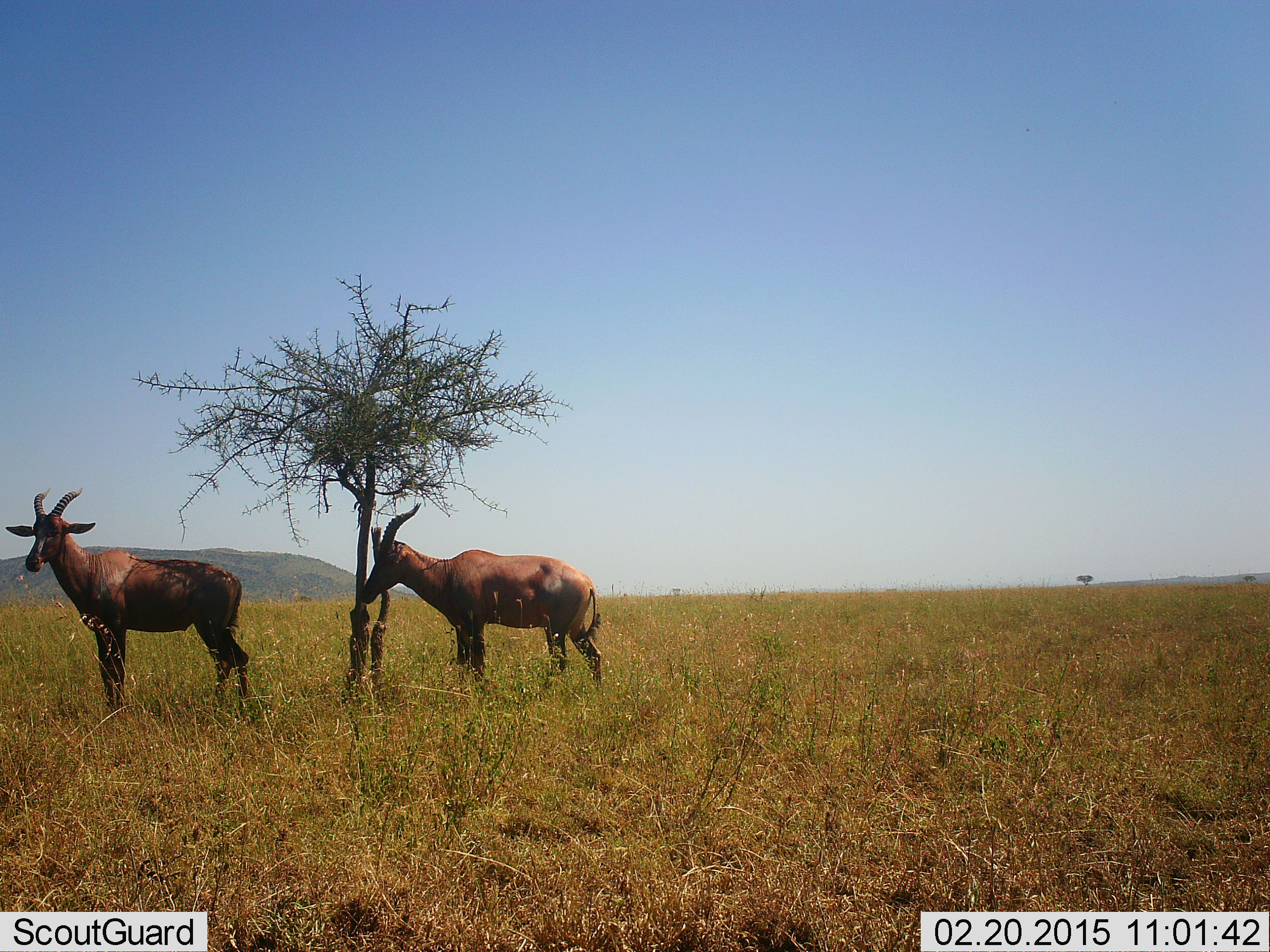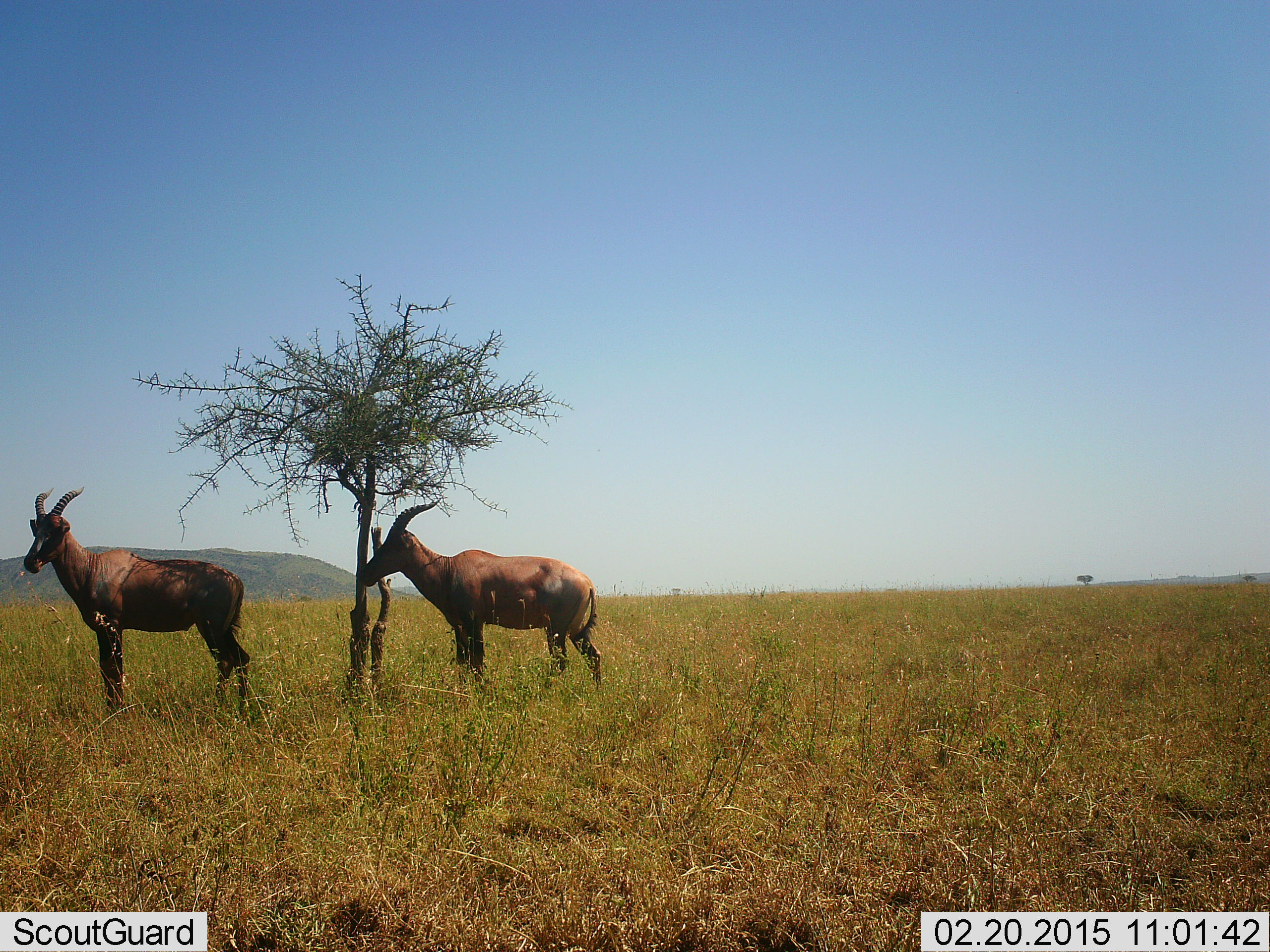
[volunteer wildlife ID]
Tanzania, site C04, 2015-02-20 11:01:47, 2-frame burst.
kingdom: Animalia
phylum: Chordata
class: Mammalia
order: Artiodactyla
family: Bovidae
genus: Damaliscus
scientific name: Damaliscus lunatus jimela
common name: topi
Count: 2.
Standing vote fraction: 100%.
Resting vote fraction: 0%.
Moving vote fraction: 0%.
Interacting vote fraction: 0%.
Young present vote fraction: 0%.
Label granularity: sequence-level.